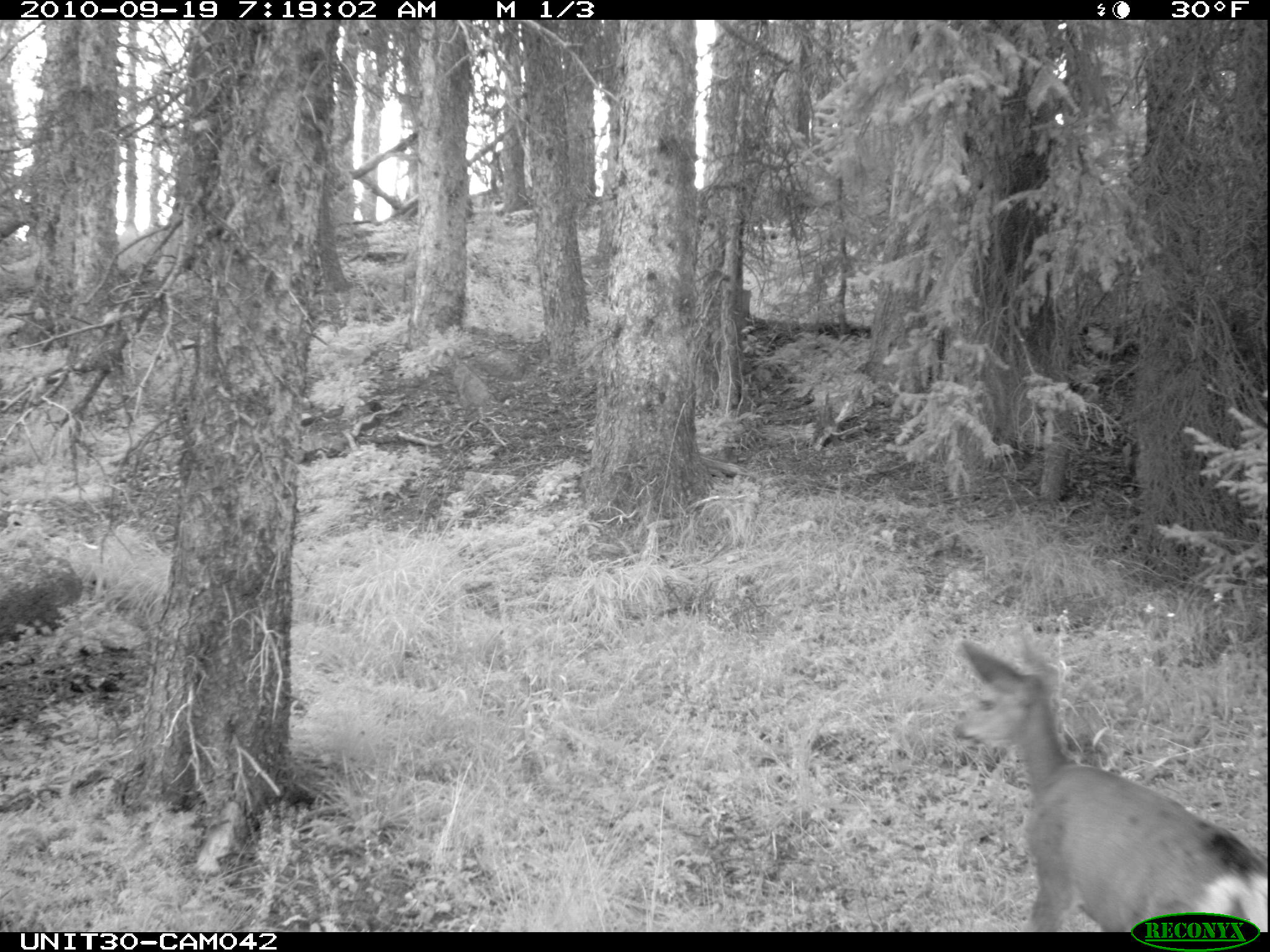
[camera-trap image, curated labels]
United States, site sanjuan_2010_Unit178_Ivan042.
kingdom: Animalia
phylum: Chordata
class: Mammalia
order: Artiodactyla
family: Cervidae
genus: Odocoileus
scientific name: Odocoileus hemionus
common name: mule deer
Odocoileus hemionus (mule deer).